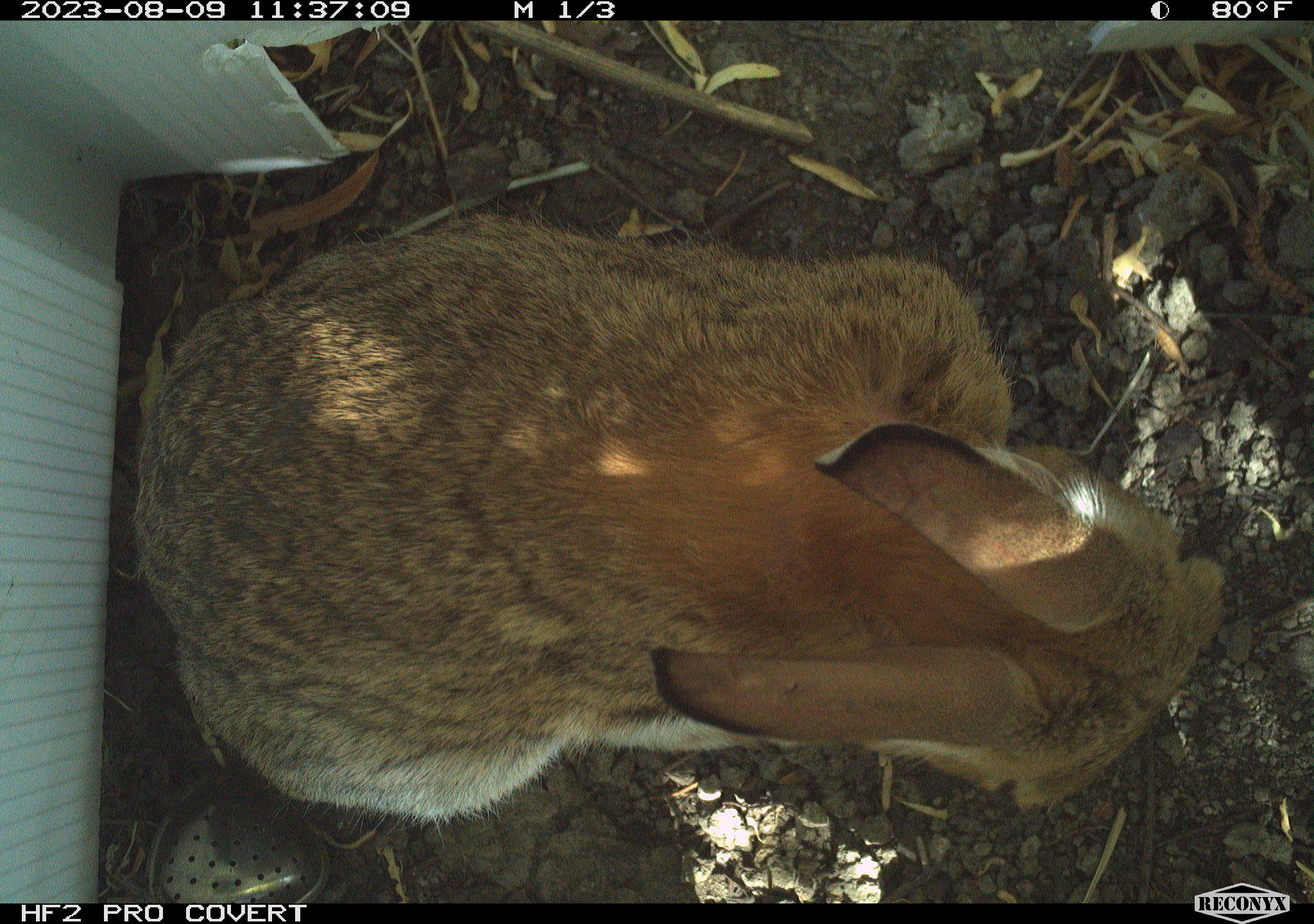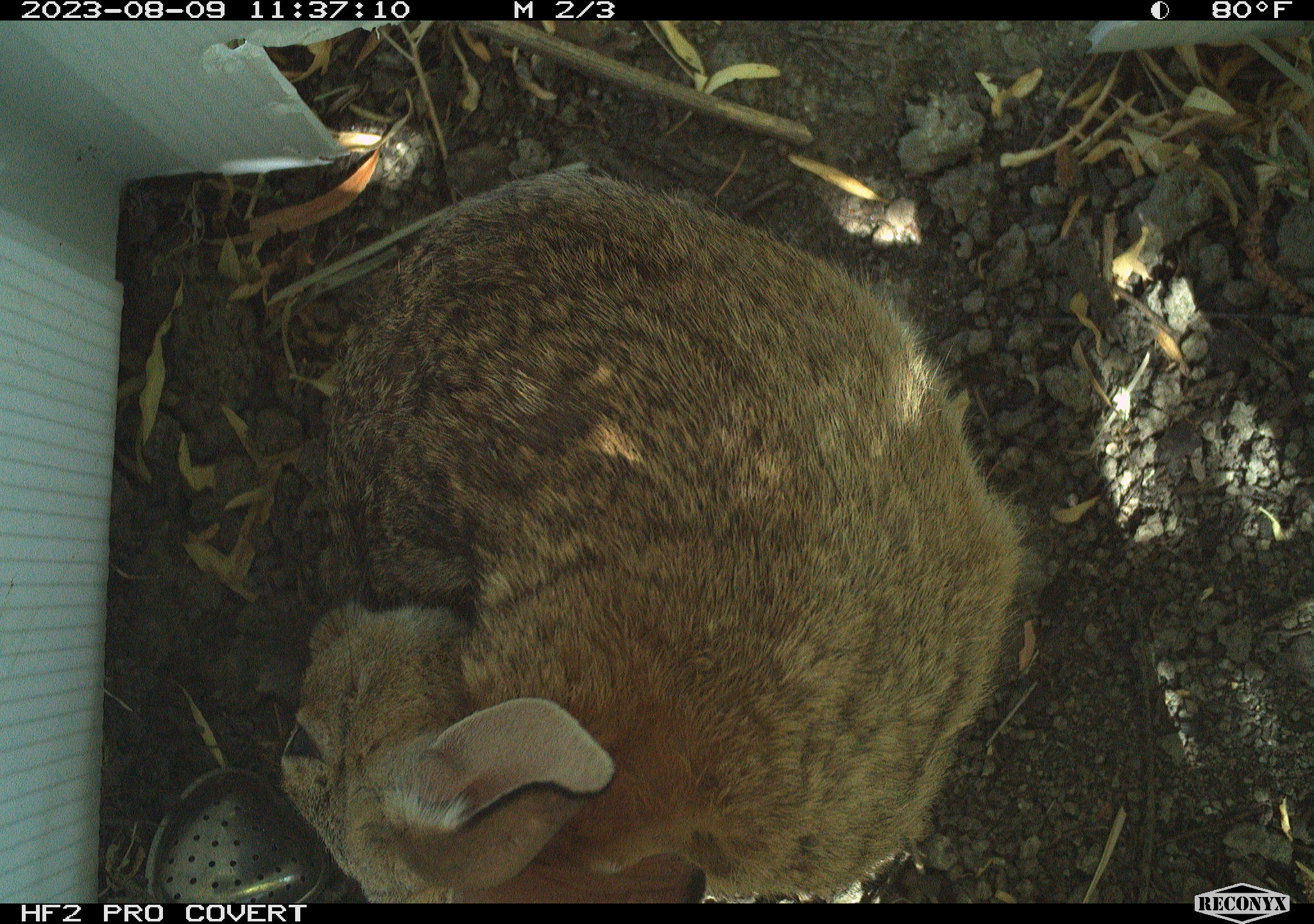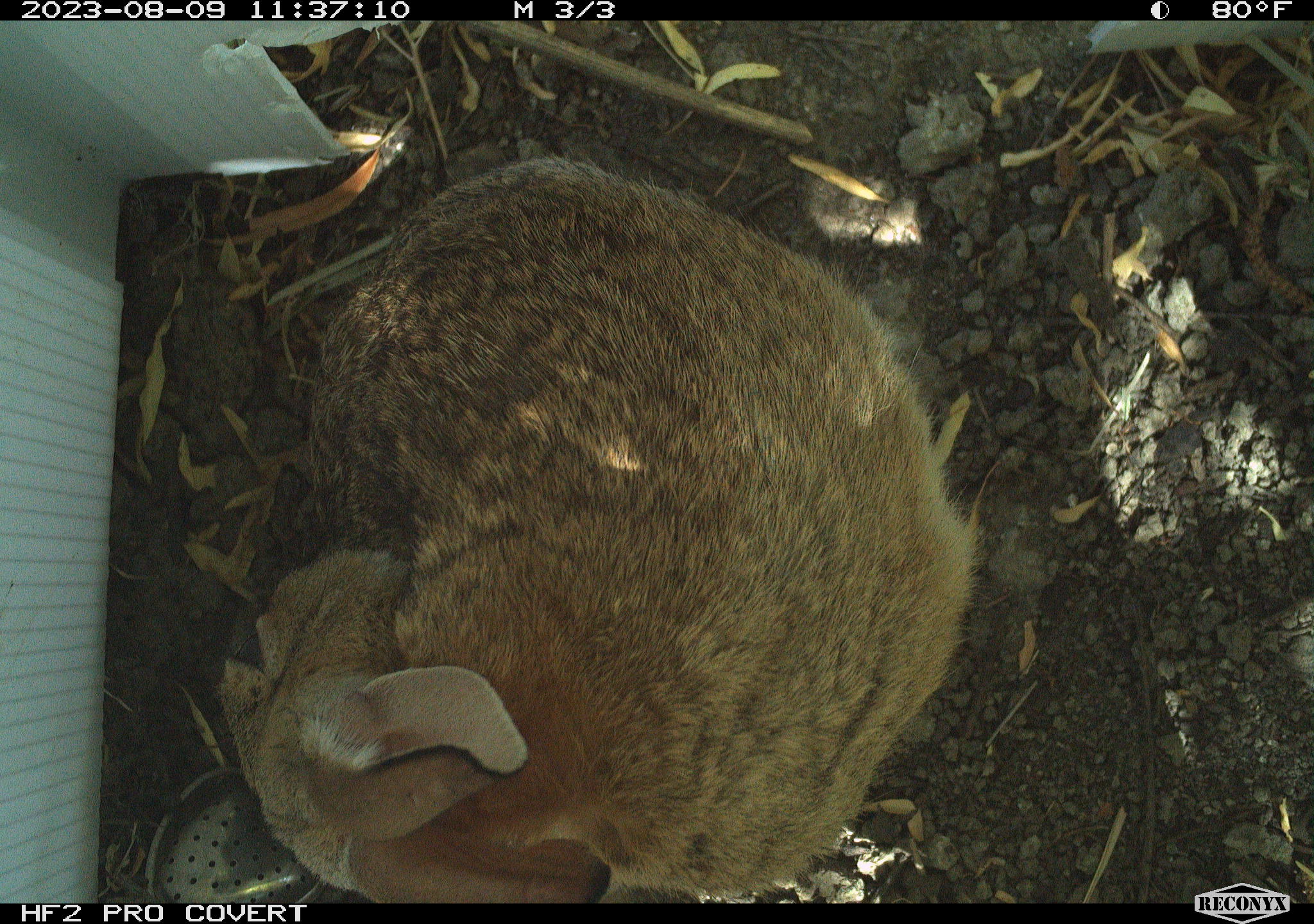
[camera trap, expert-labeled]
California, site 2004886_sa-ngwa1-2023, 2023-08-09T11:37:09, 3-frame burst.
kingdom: Animalia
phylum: Chordata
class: Mammalia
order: Lagomorpha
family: Leporidae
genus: Sylvilagus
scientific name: Sylvilagus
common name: cottontail rabbits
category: sylvilagus species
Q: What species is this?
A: Sylvilagus species (cottontail rabbits) (Sylvilagus).